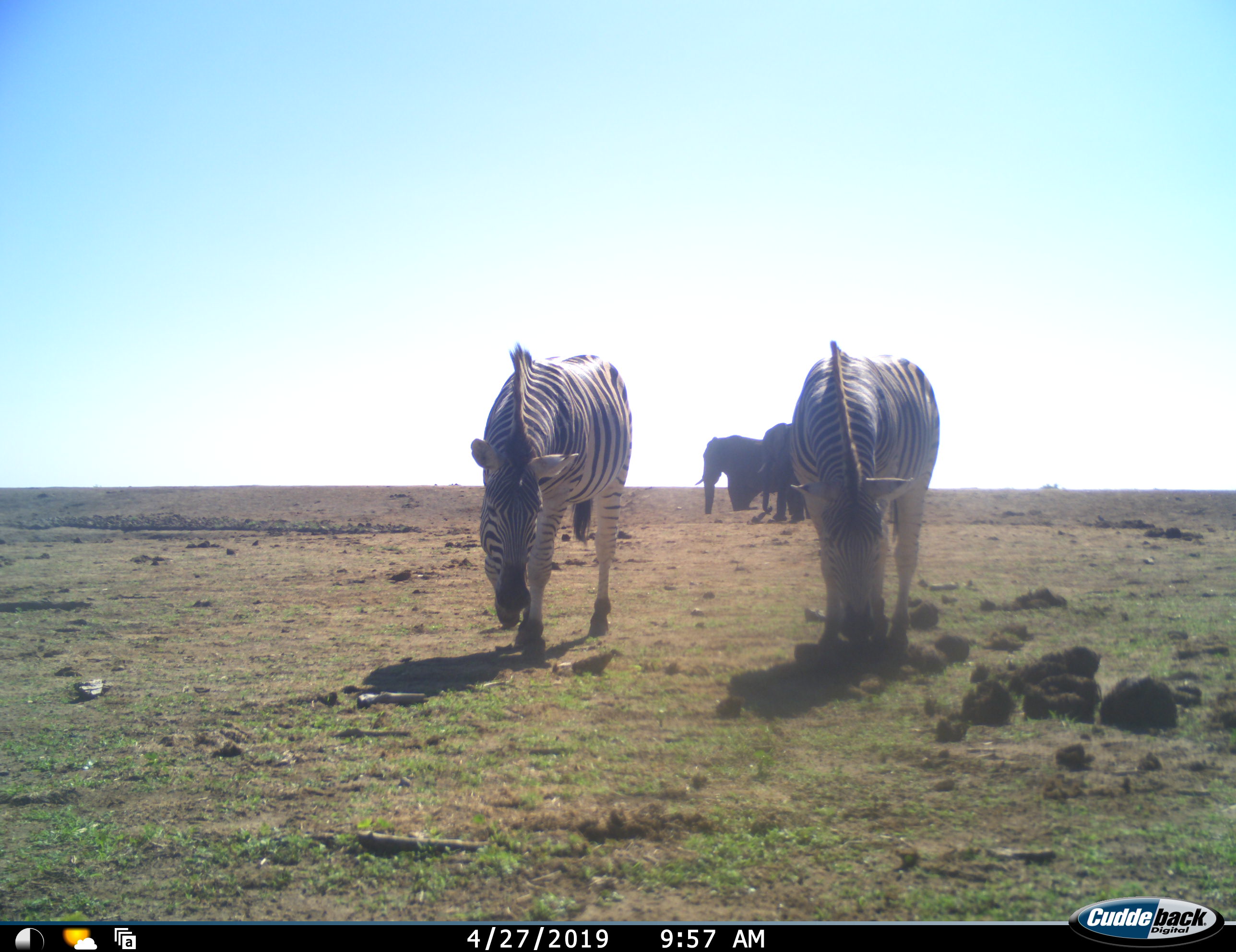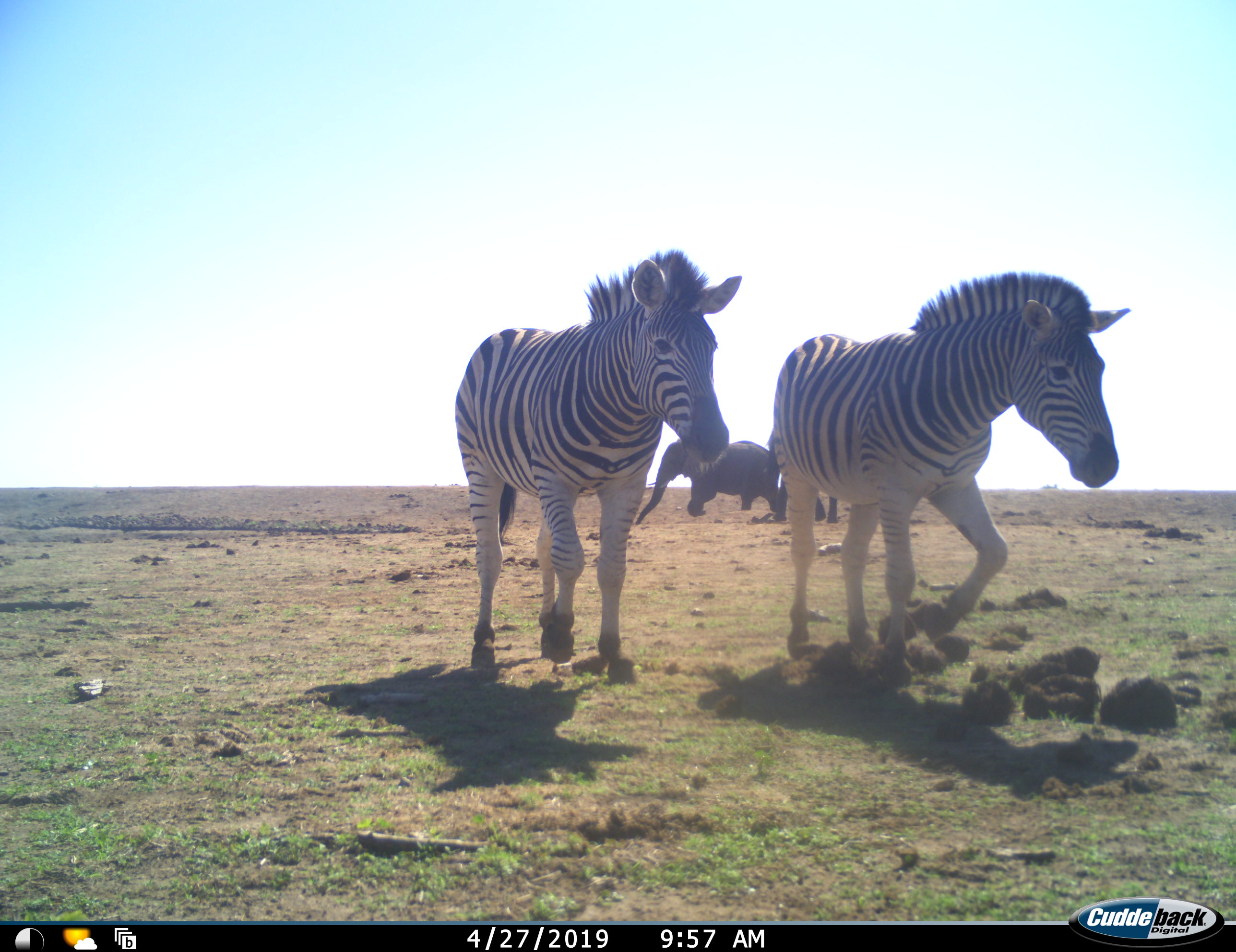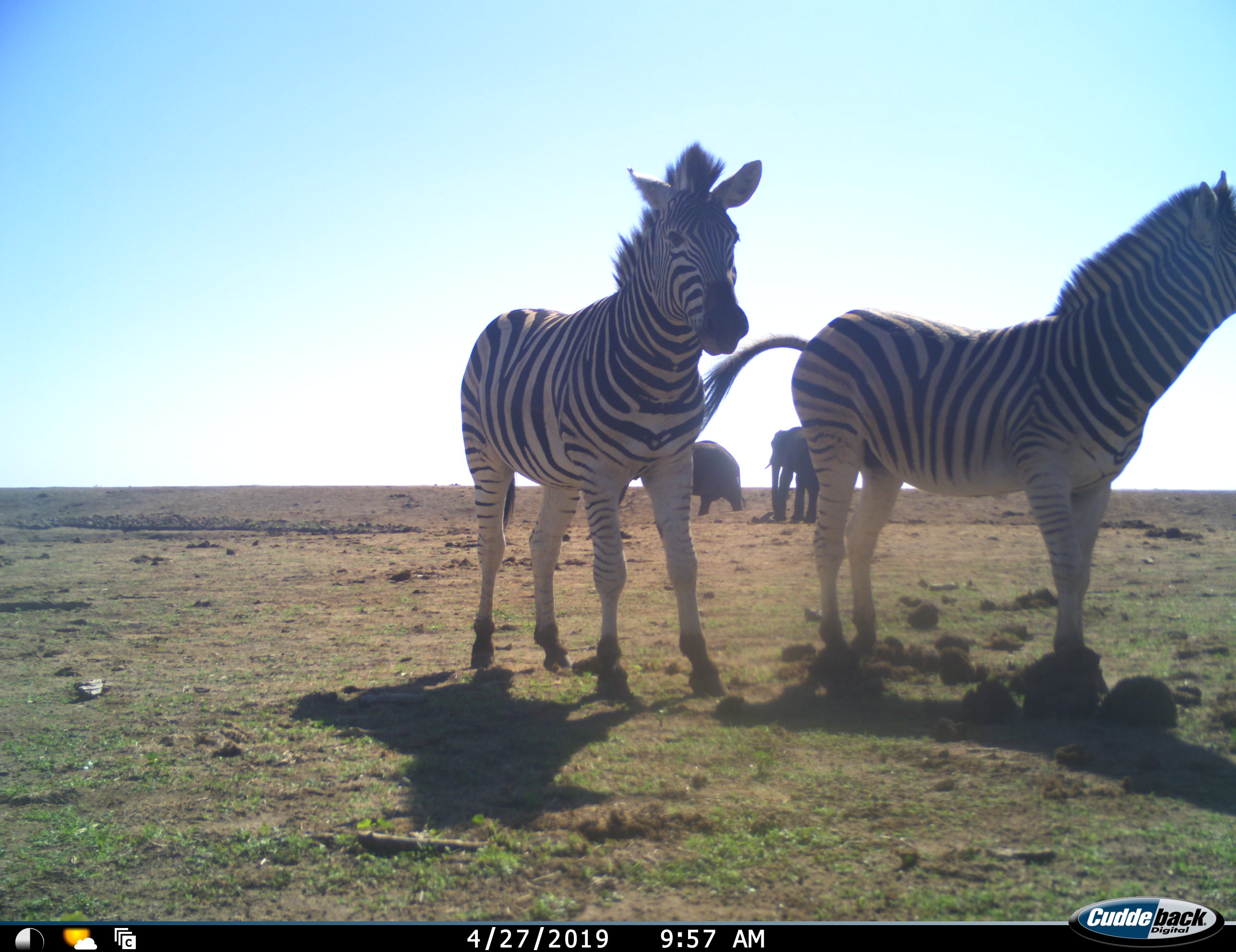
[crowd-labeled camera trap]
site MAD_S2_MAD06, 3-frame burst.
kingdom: Animalia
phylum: Chordata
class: Mammalia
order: Proboscidea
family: Elephantidae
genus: Loxodonta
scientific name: Loxodonta africana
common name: african bush elephant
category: elephant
Elephant (african bush elephant) (Loxodonta africana), count 2. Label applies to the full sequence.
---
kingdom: Animalia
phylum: Chordata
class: Mammalia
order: Perissodactyla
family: Equidae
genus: Equus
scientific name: Equus quagga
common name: plains zebra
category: zebraplains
Zebraplains (plains zebra) (Equus quagga), count 2. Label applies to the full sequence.